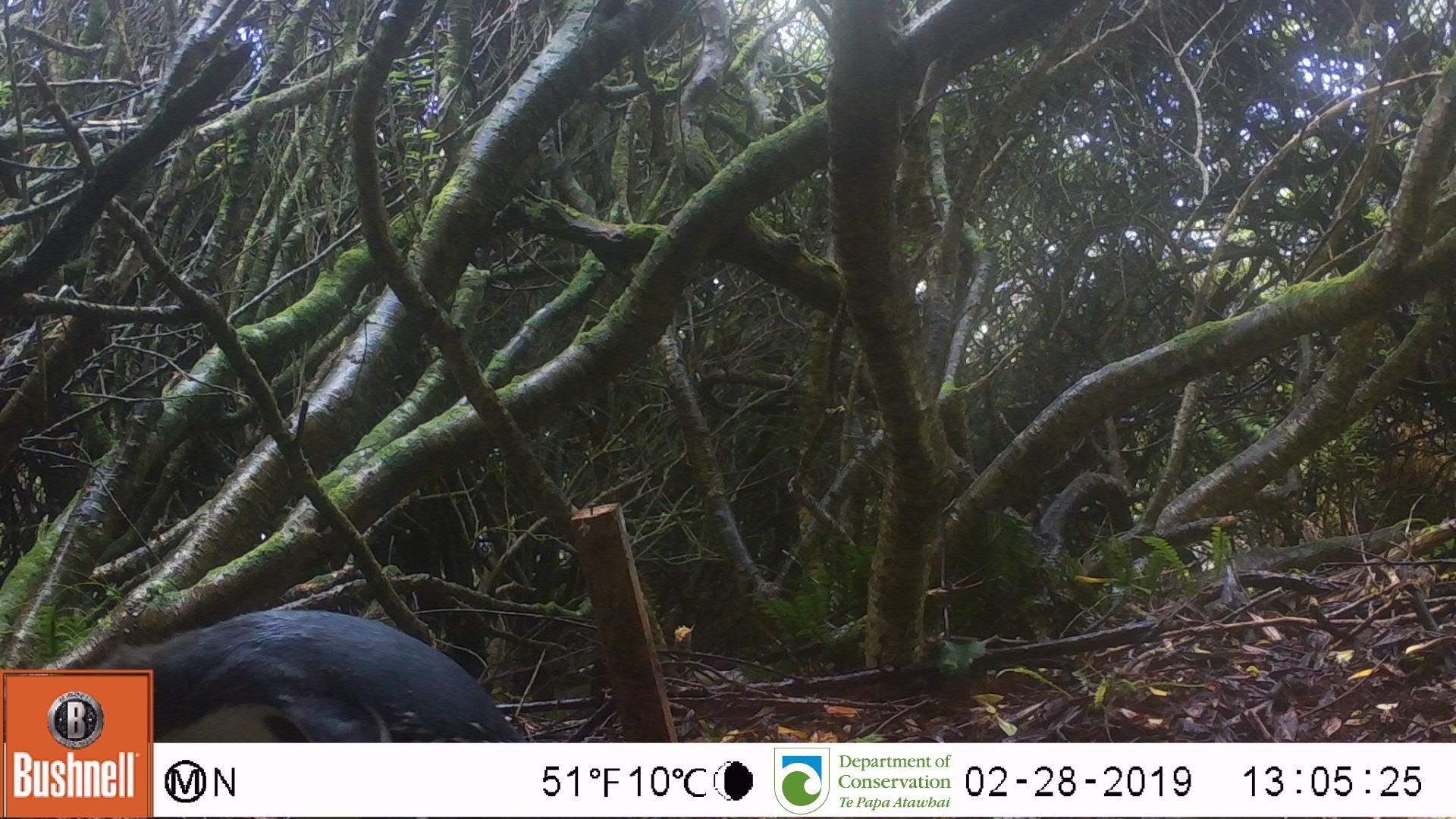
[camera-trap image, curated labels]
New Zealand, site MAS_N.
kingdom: Animalia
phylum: Chordata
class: Aves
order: Sphenisciformes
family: Spheniscidae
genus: Megadyptes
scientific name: Megadyptes antipodes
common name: yellow-eyed penguin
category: yellow eyed penguin